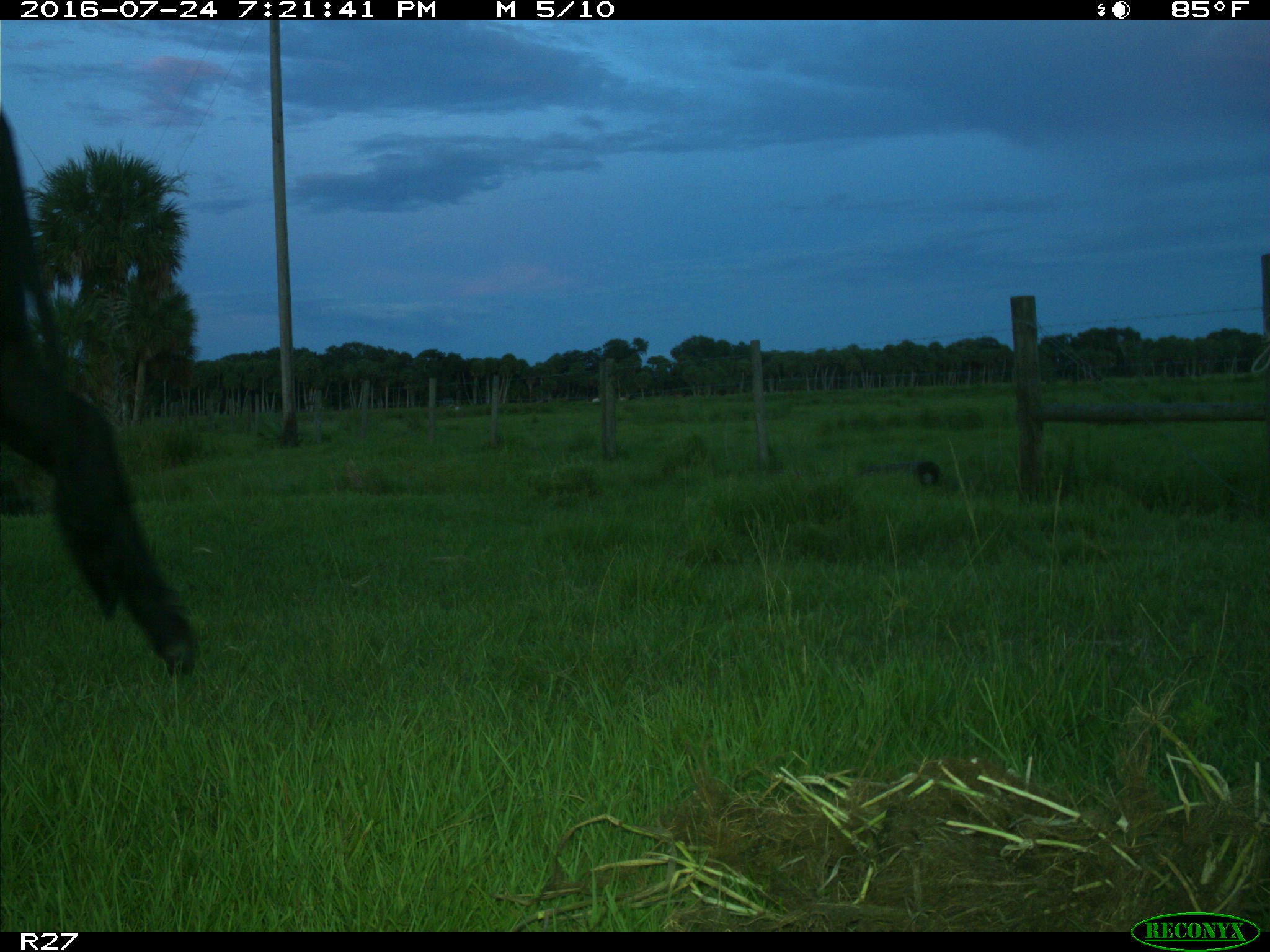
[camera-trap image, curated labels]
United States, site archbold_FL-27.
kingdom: Animalia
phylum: Chordata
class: Mammalia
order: Artiodactyla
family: Bovidae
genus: Bos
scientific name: Bos taurus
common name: domestic cow